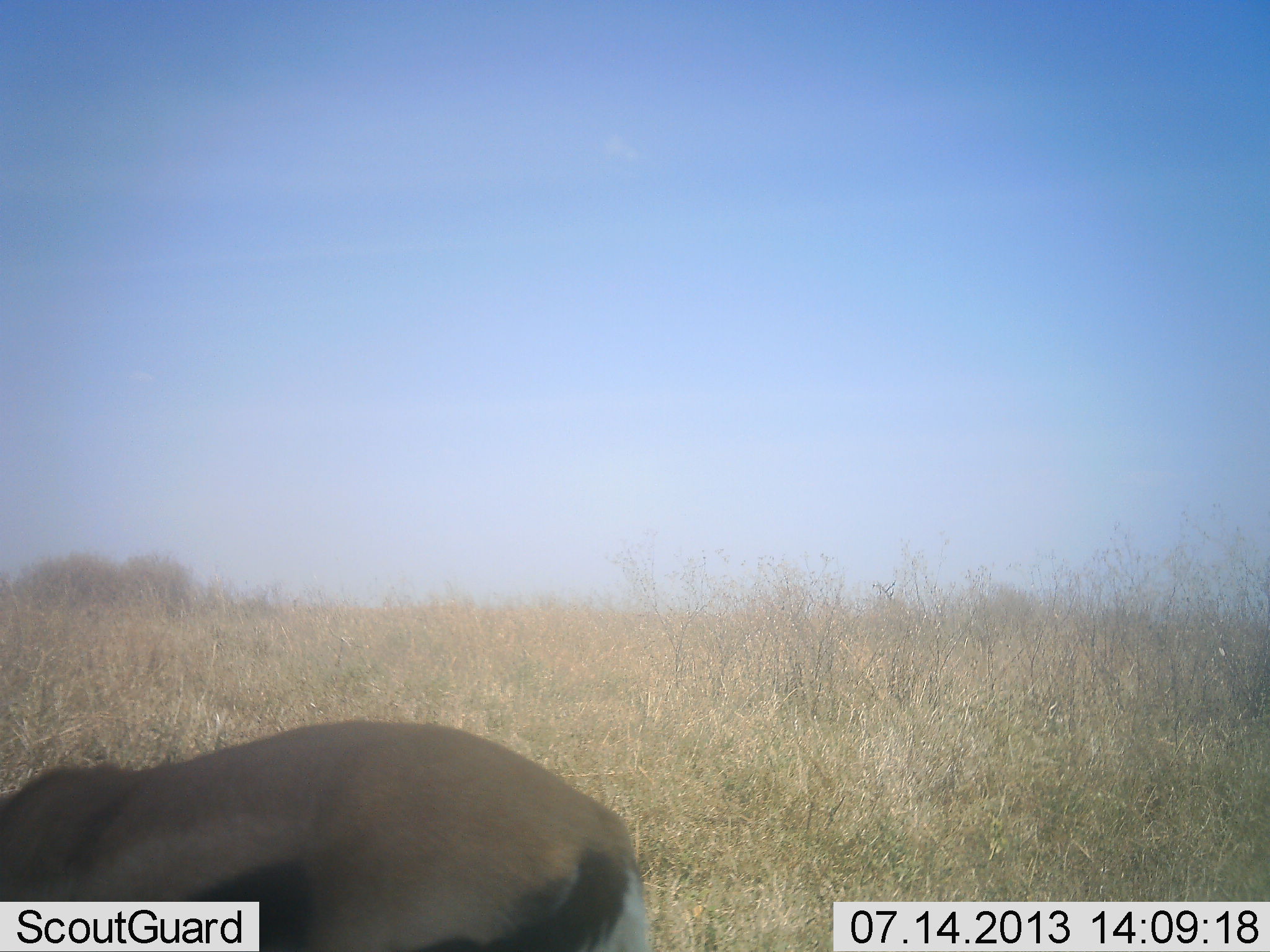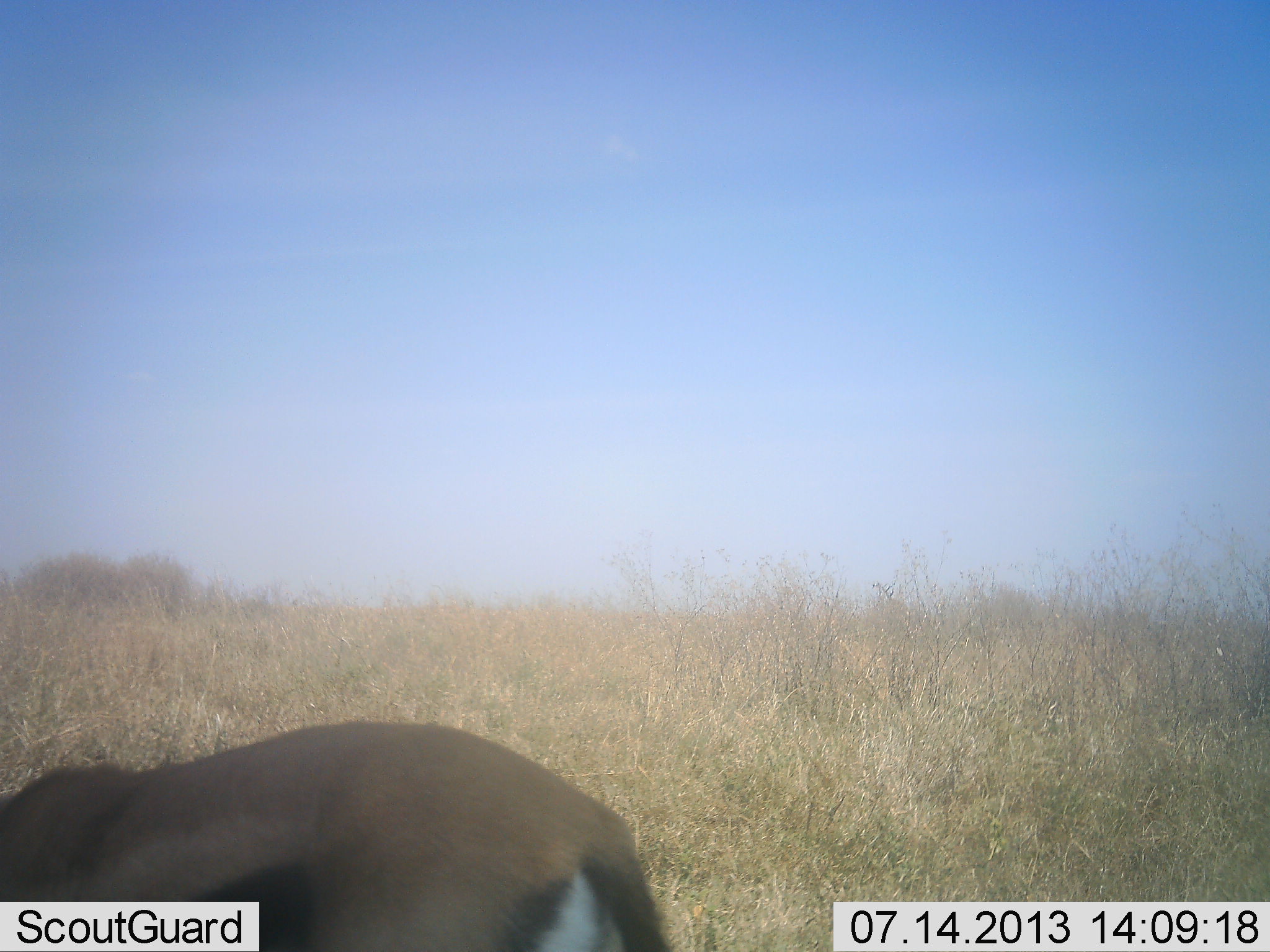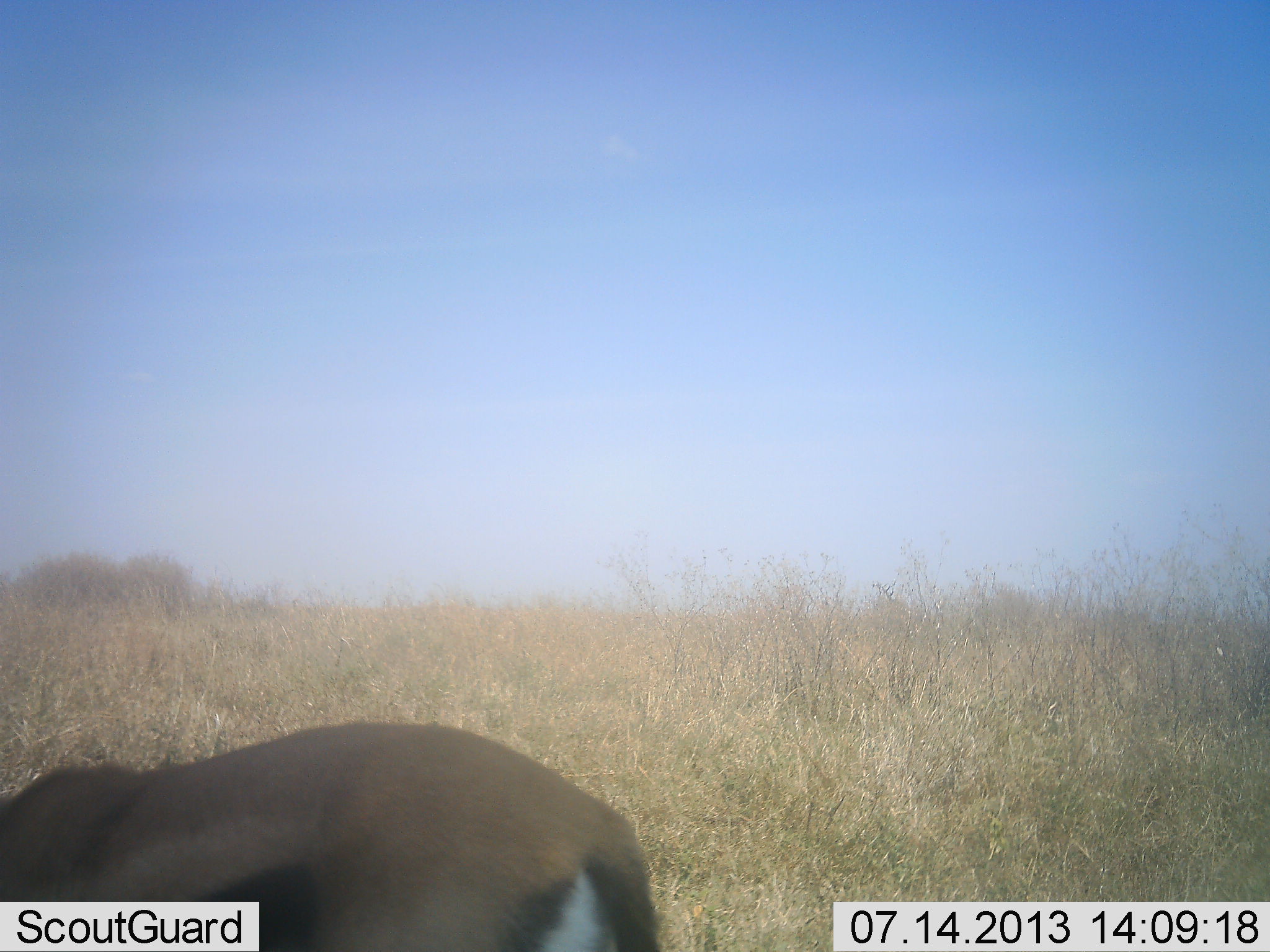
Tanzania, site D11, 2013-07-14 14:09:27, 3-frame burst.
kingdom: Animalia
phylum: Chordata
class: Mammalia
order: Artiodactyla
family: Bovidae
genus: Eudorcas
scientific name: Eudorcas thomsonii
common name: thomson's gazelle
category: gazellethomsons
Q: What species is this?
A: Gazellethomsons (thomson's gazelle) (Eudorcas thomsonii).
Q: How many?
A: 1.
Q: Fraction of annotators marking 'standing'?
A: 20%.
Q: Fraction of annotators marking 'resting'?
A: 0%.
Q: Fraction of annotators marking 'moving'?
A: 0%.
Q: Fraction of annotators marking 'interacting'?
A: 0%.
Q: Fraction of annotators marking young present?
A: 0%.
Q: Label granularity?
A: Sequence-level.